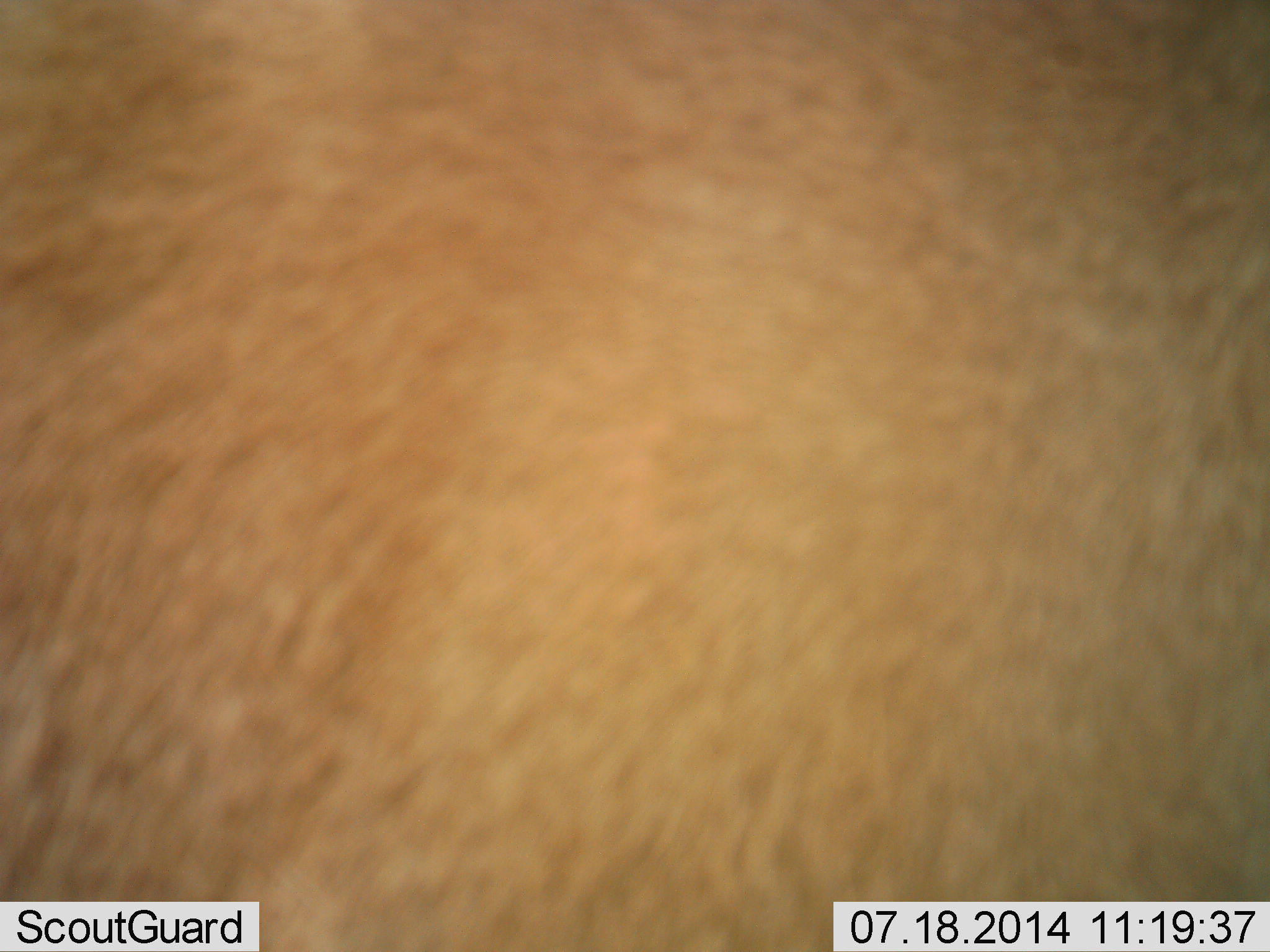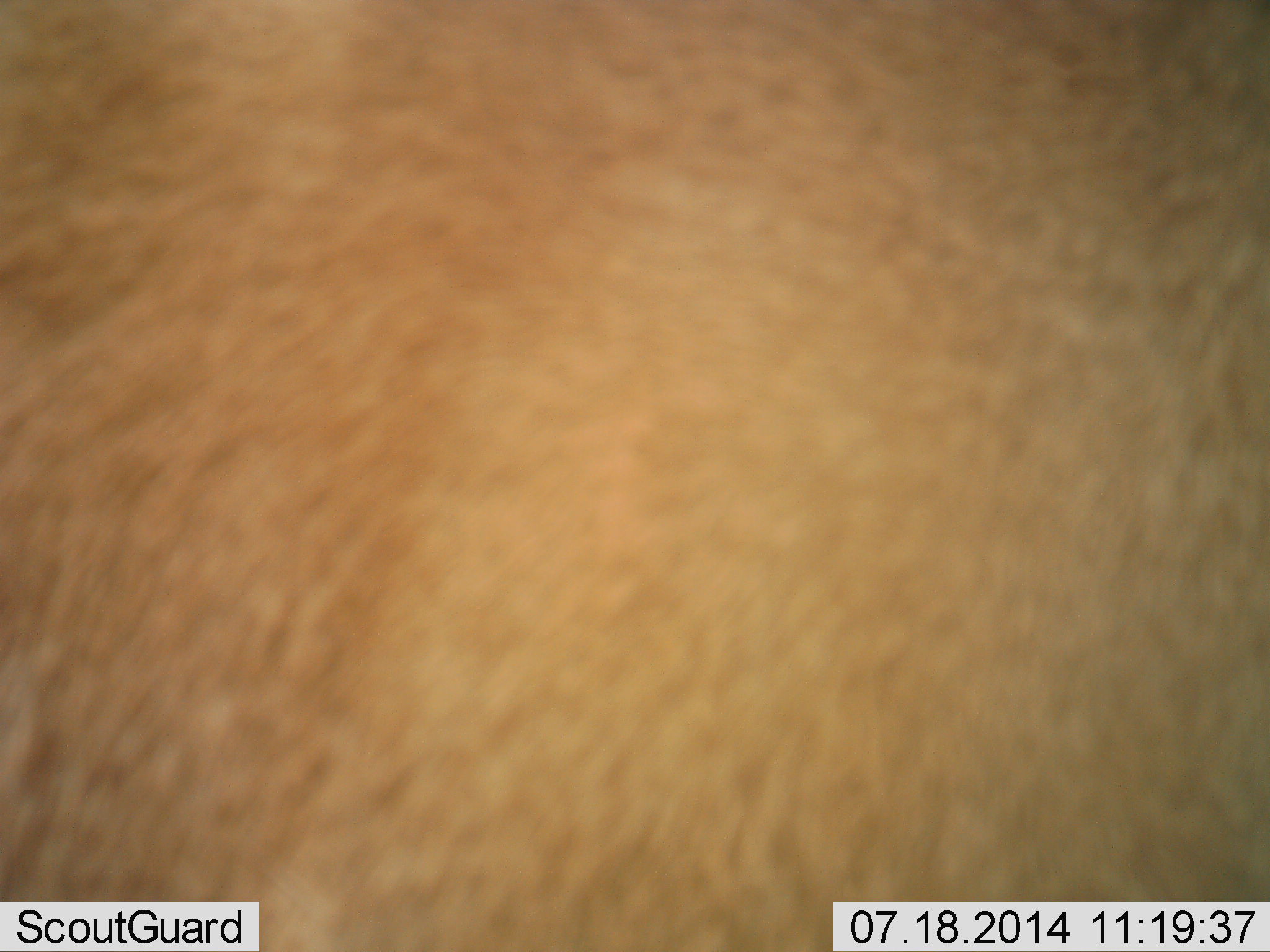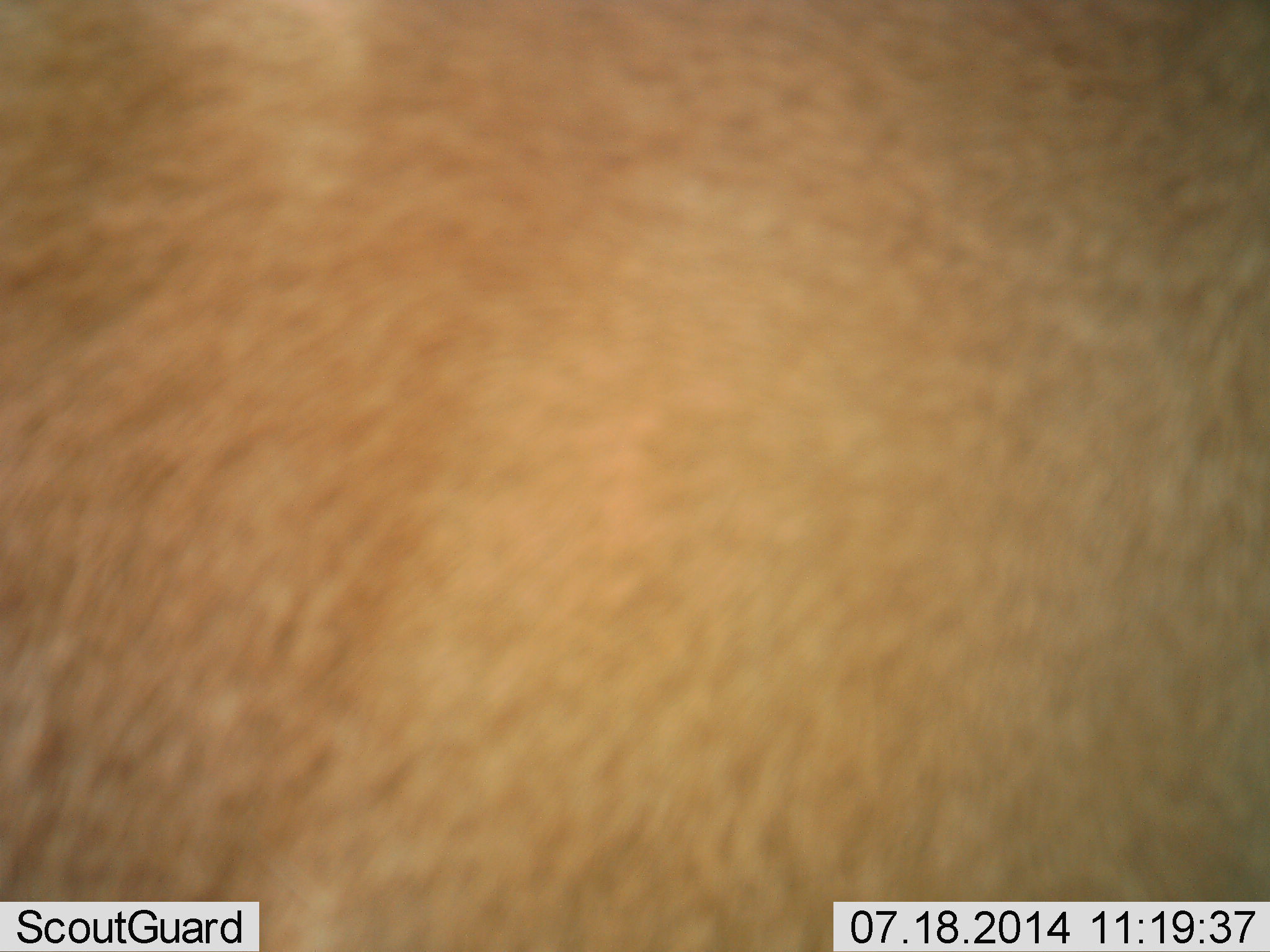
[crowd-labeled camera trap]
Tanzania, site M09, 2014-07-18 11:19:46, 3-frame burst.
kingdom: Animalia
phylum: Chordata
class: Mammalia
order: Artiodactyla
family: Bovidae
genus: Nanger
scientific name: Nanger granti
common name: grant's gazelle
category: gazellegrants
Gazellegrants (grant's gazelle) (Nanger granti), count 1. Behavior (volunteer vote fractions): standing 75%, resting 0%, moving 25%, interacting 25%. Young present (vote fraction): 0%. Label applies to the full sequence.